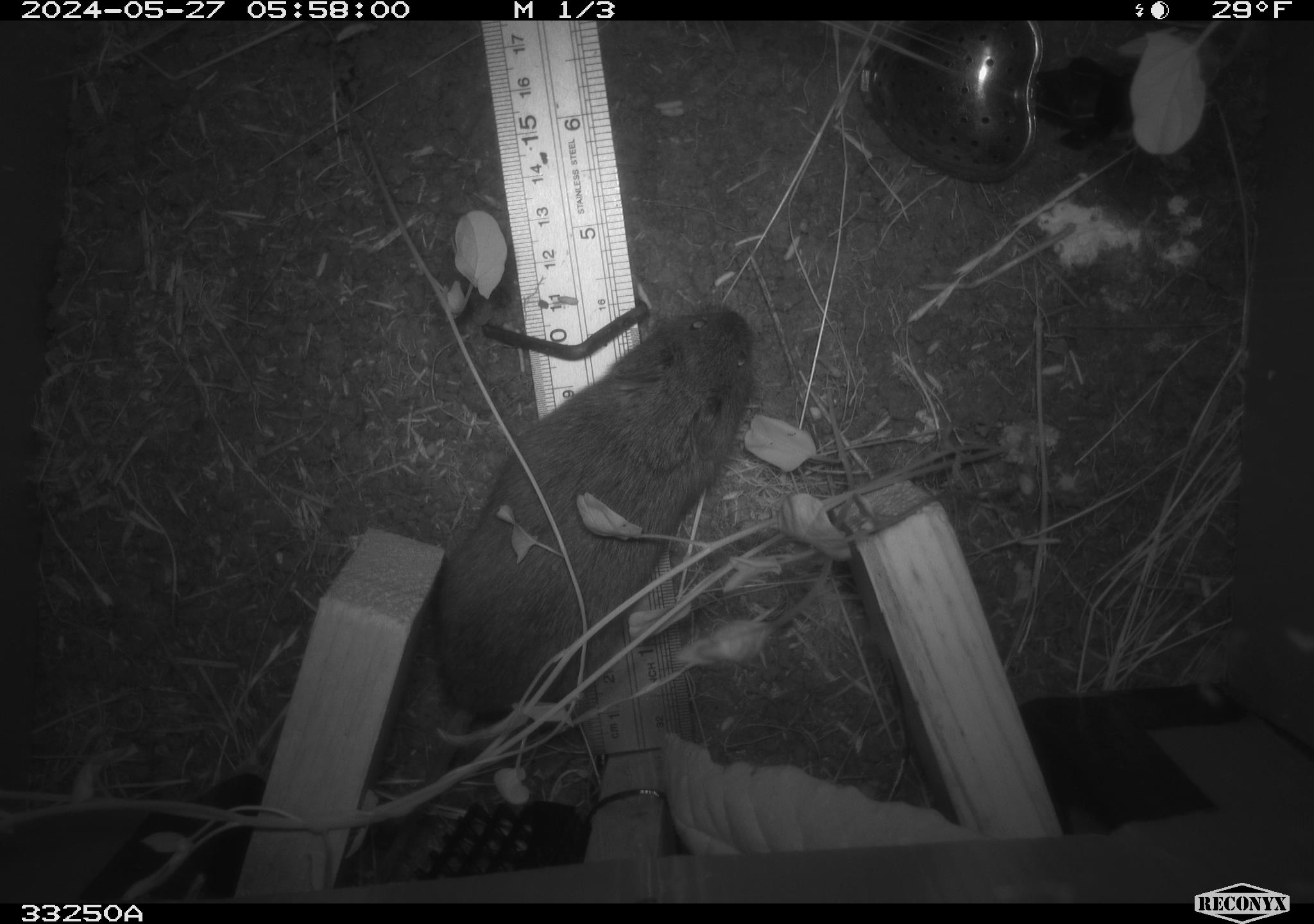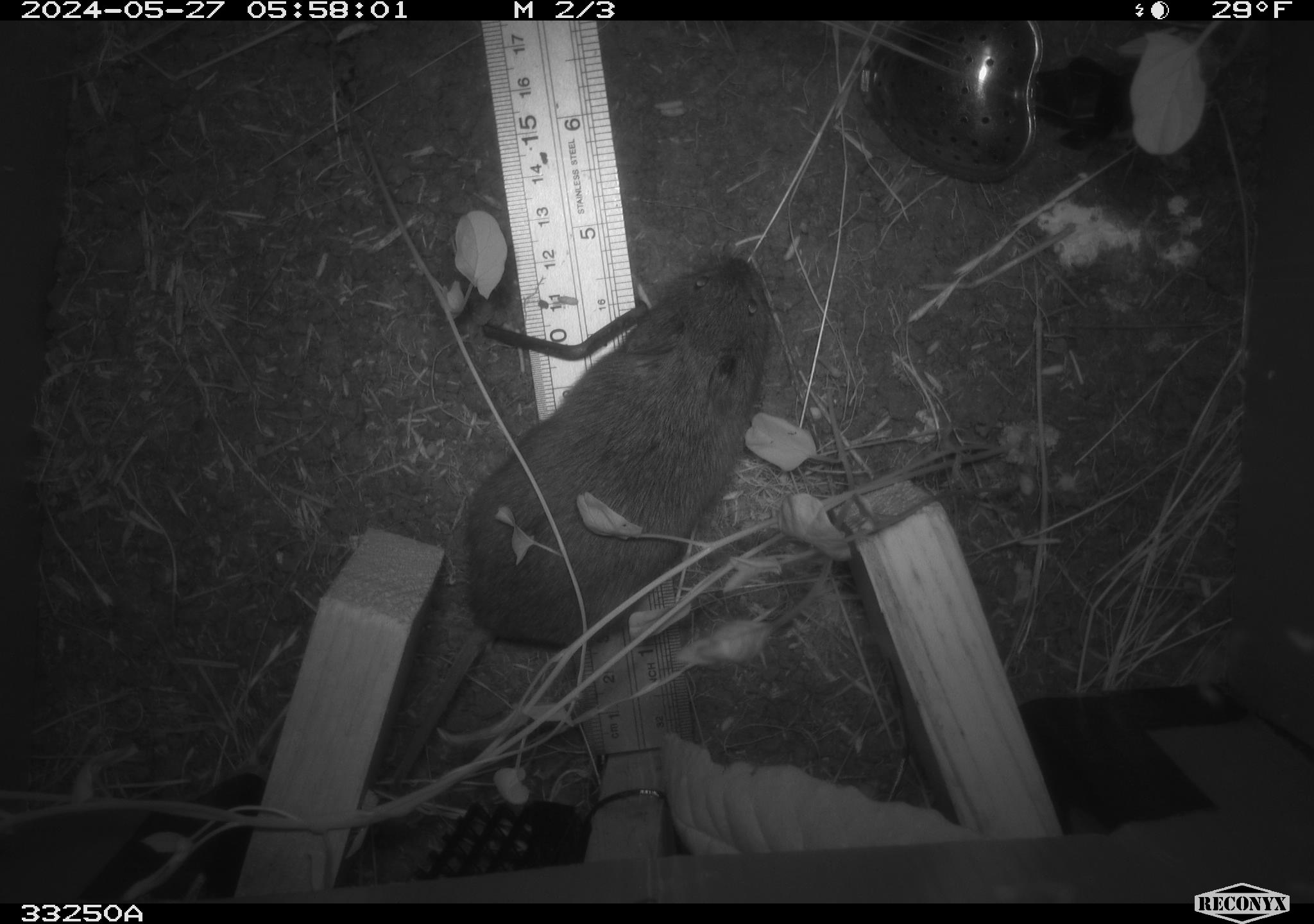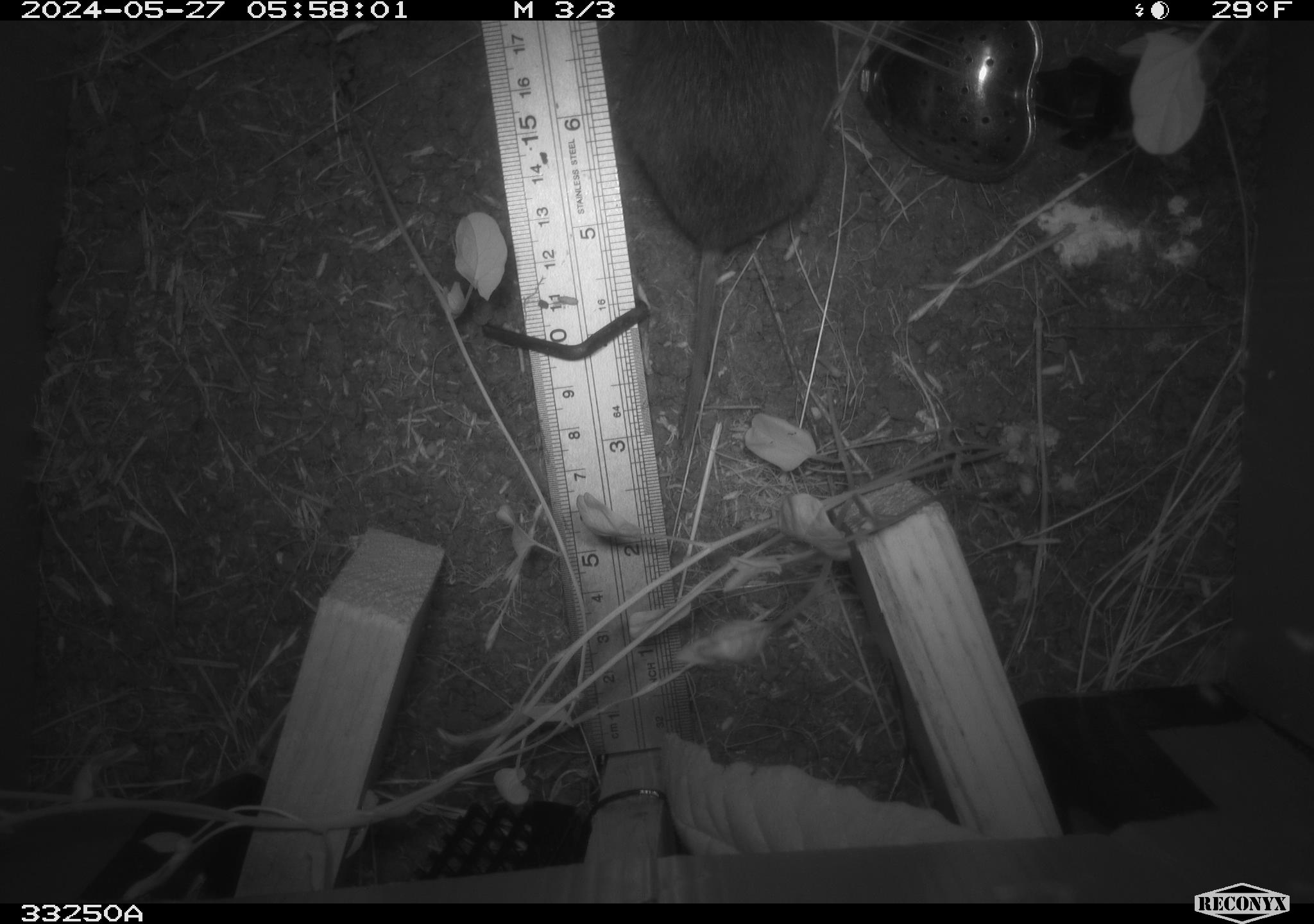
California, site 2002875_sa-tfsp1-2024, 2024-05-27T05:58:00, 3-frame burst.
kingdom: Animalia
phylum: Chordata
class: Mammalia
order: Rodentia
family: Cricetidae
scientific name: Arvicolinae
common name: voles, lemmings, and muskrats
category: arvicolinae subfamily